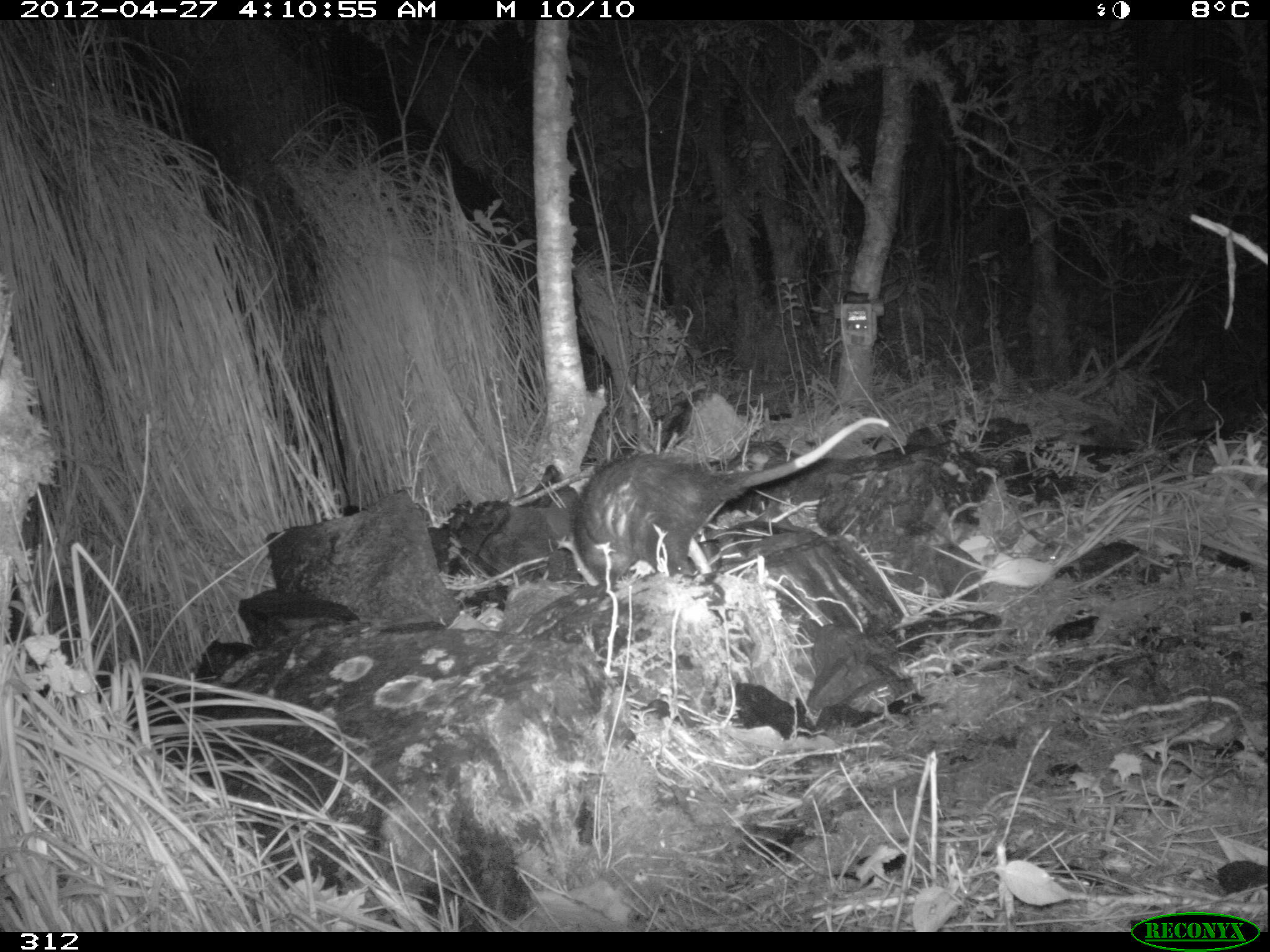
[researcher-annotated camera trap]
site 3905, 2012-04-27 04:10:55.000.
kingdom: Animalia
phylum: Chordata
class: Mammalia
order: Didelphimorphia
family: Didelphidae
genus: Didelphis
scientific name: Didelphis pernigra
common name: andean white-eared opossum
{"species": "Didelphis pernigra (andean white-eared opossum)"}